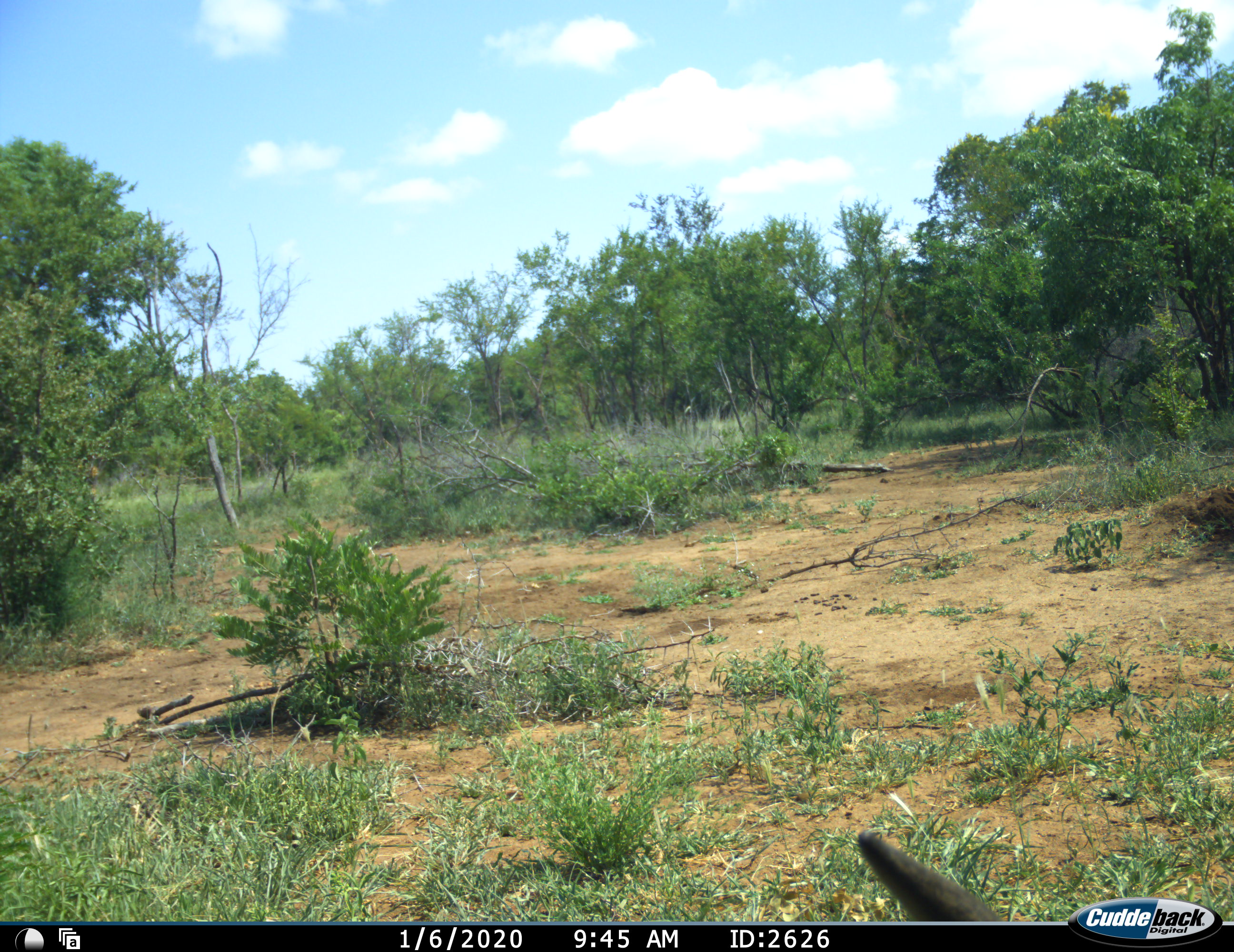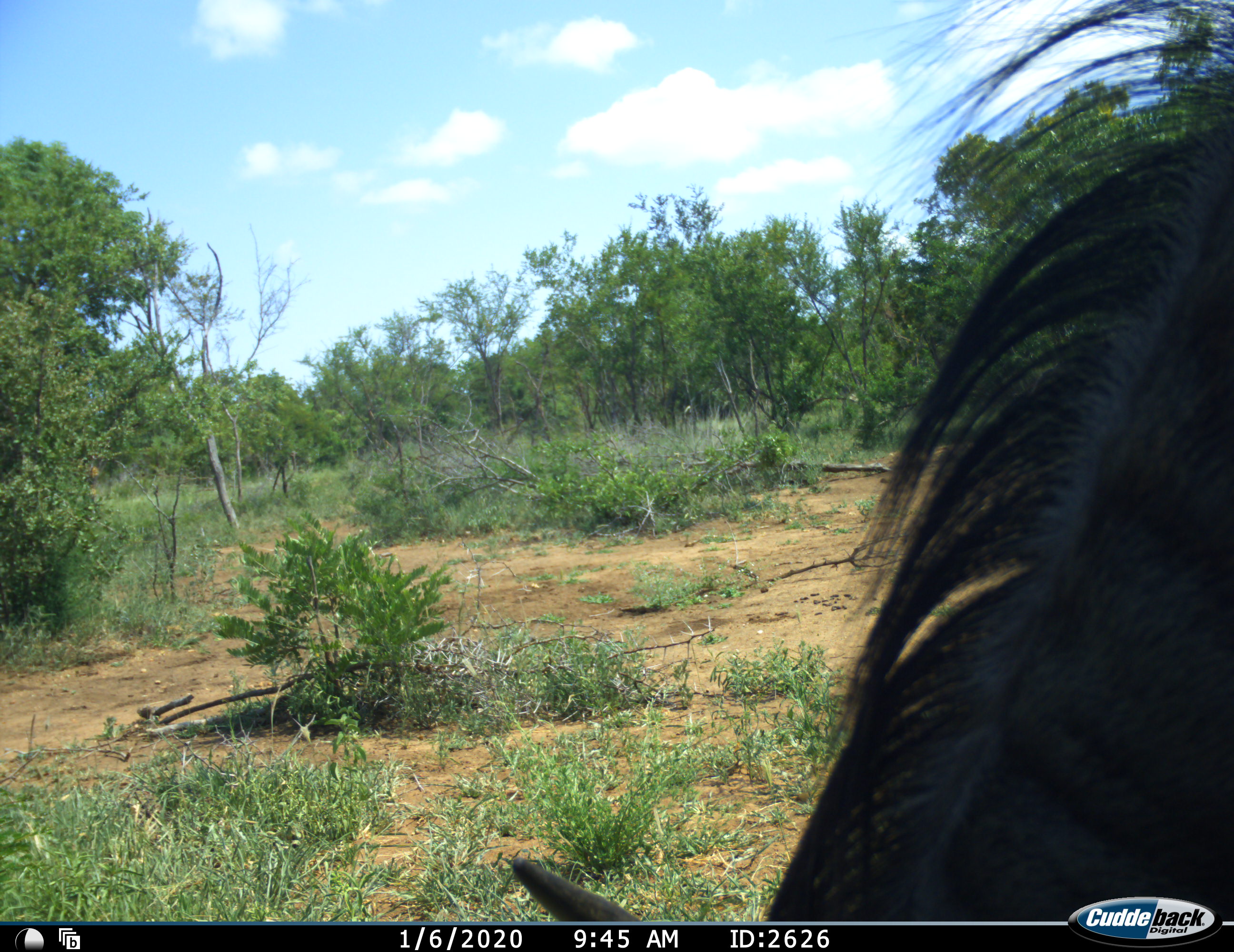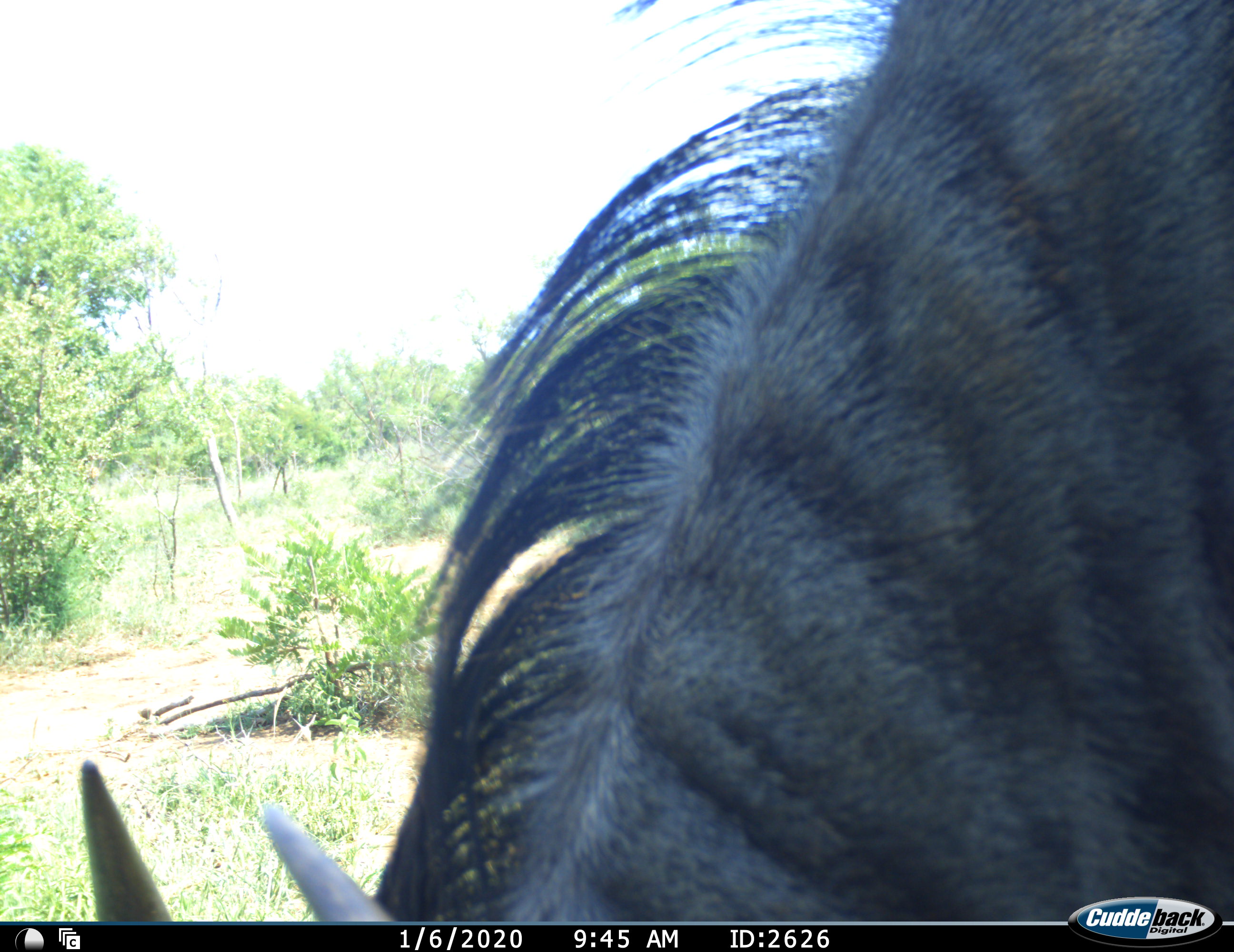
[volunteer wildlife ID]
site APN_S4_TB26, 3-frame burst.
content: unidentified animal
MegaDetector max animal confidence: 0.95